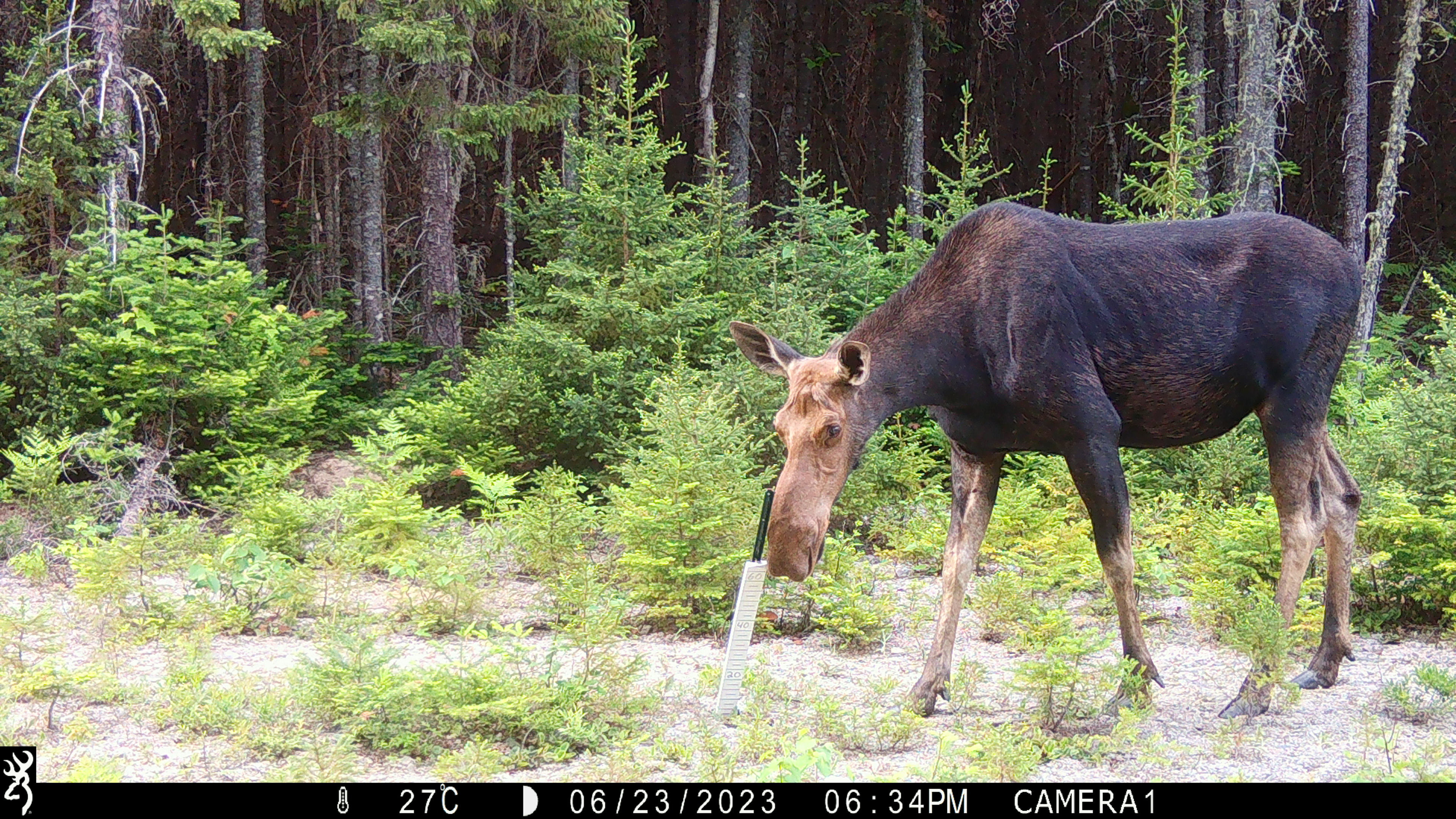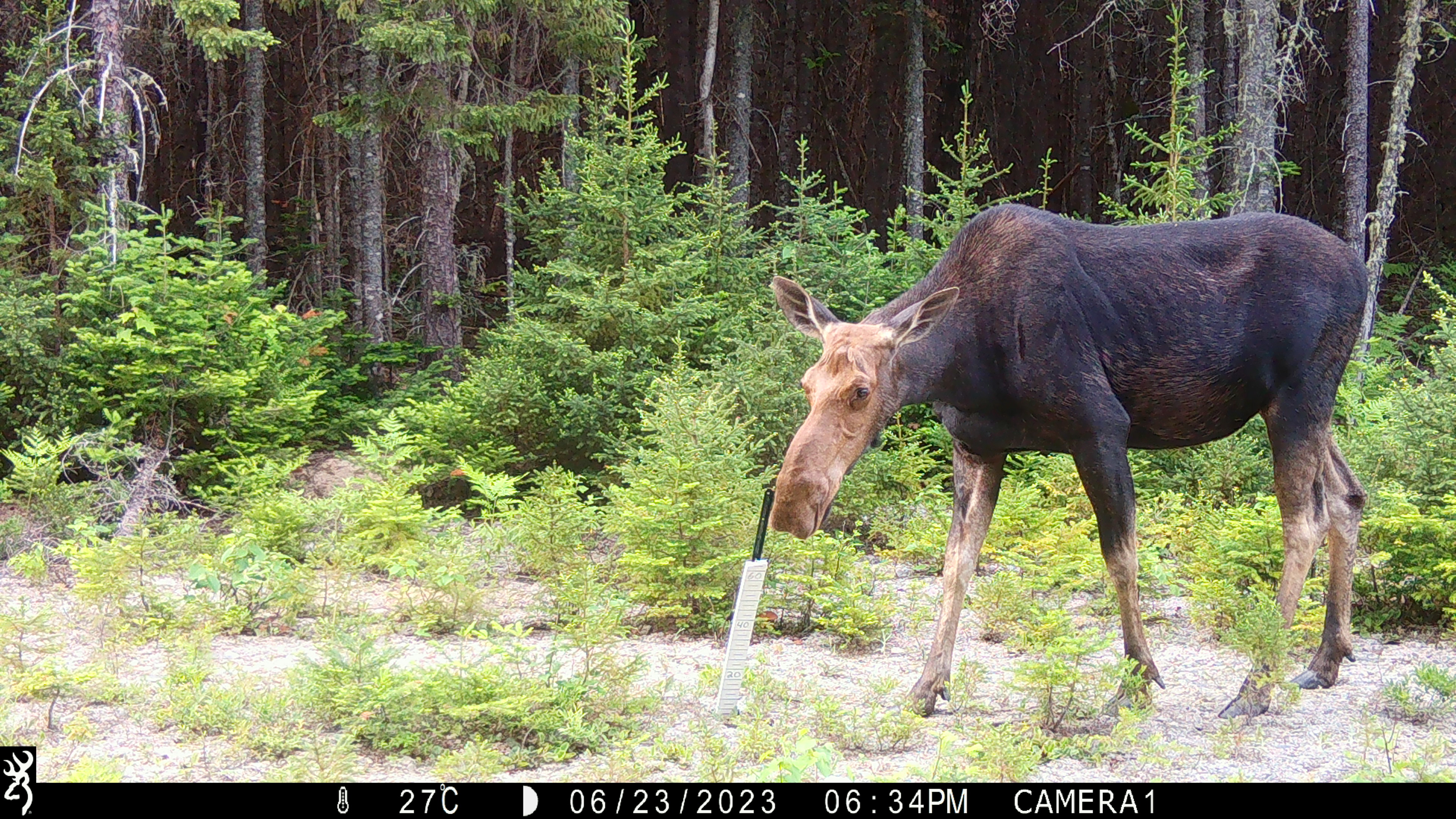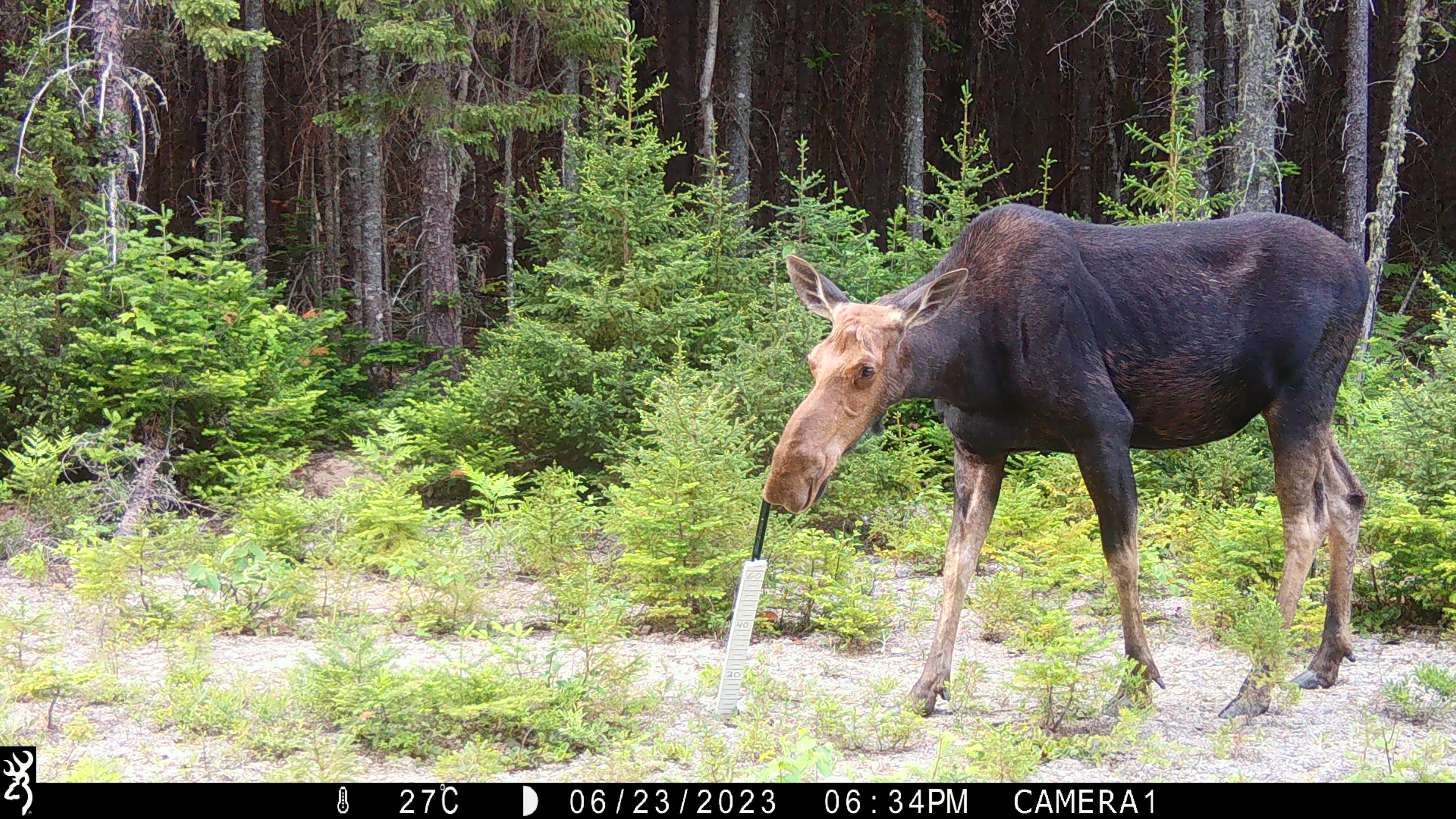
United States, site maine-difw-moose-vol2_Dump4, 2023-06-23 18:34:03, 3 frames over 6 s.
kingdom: Animalia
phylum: Chordata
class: Mammalia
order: Artiodactyla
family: Cervidae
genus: Alces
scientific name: Alces alces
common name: moose